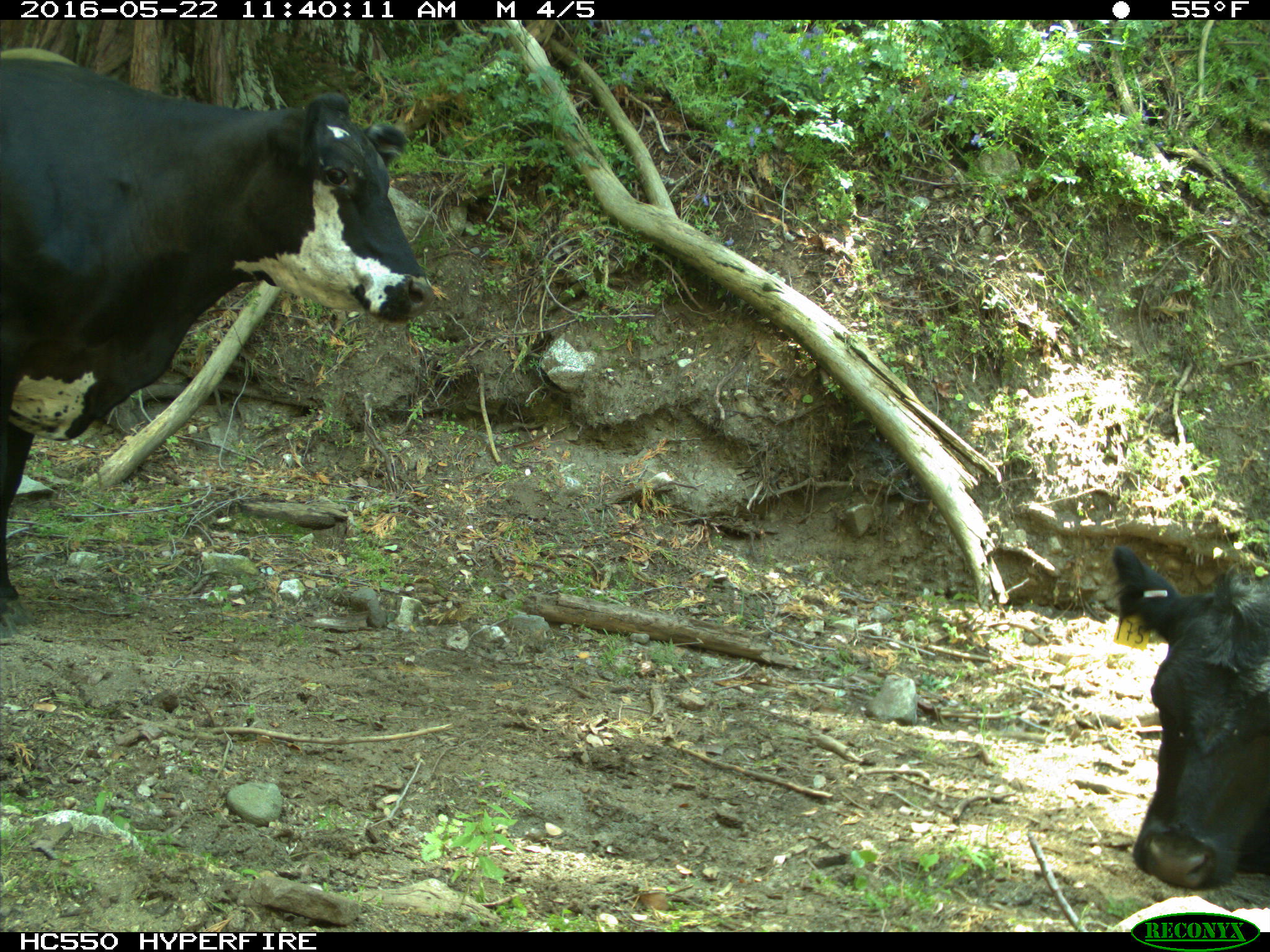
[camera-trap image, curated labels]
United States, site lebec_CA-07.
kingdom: Animalia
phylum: Chordata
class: Mammalia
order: Artiodactyla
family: Bovidae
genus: Bos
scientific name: Bos taurus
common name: domestic cow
Bos taurus (domestic cow).